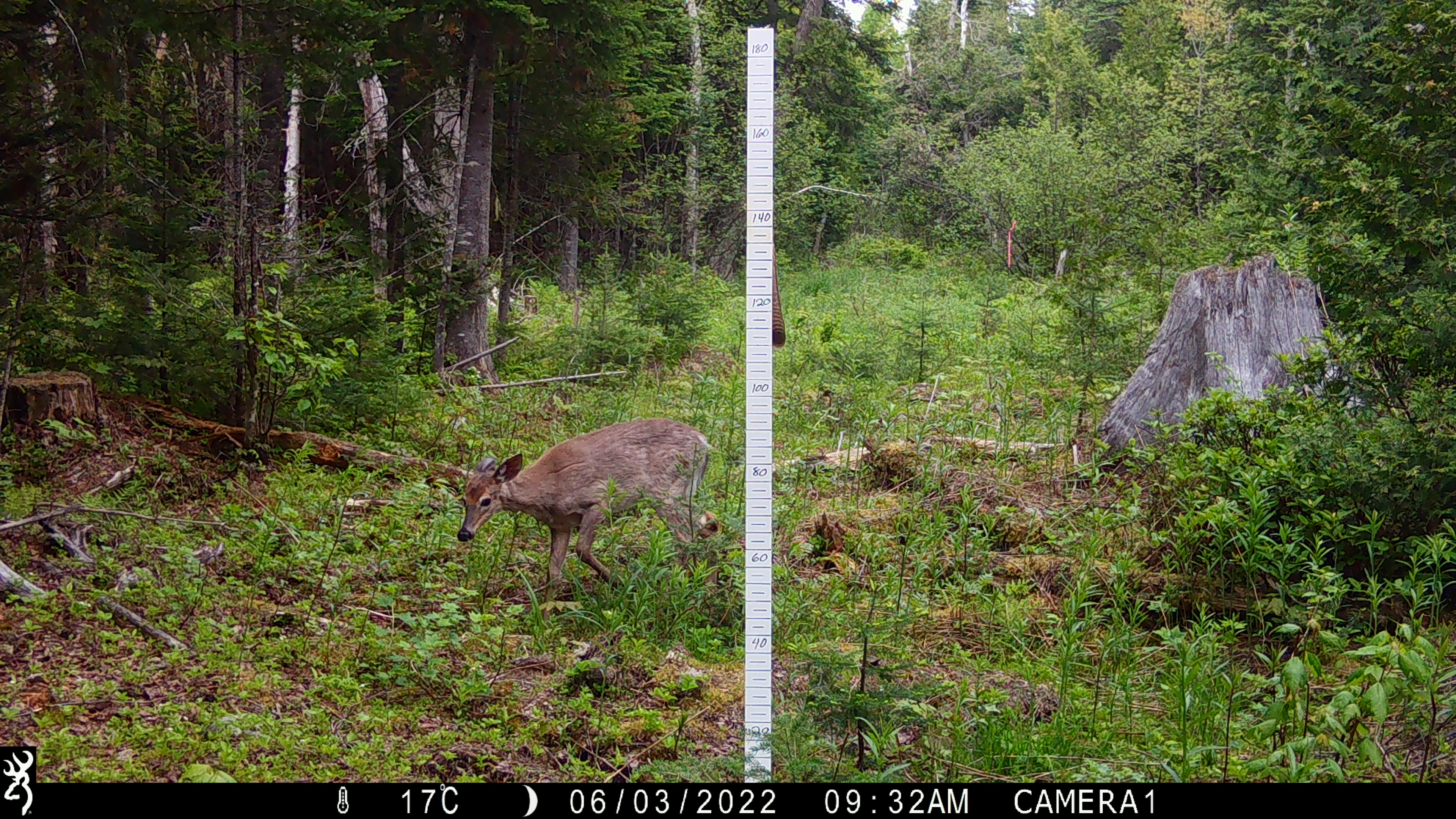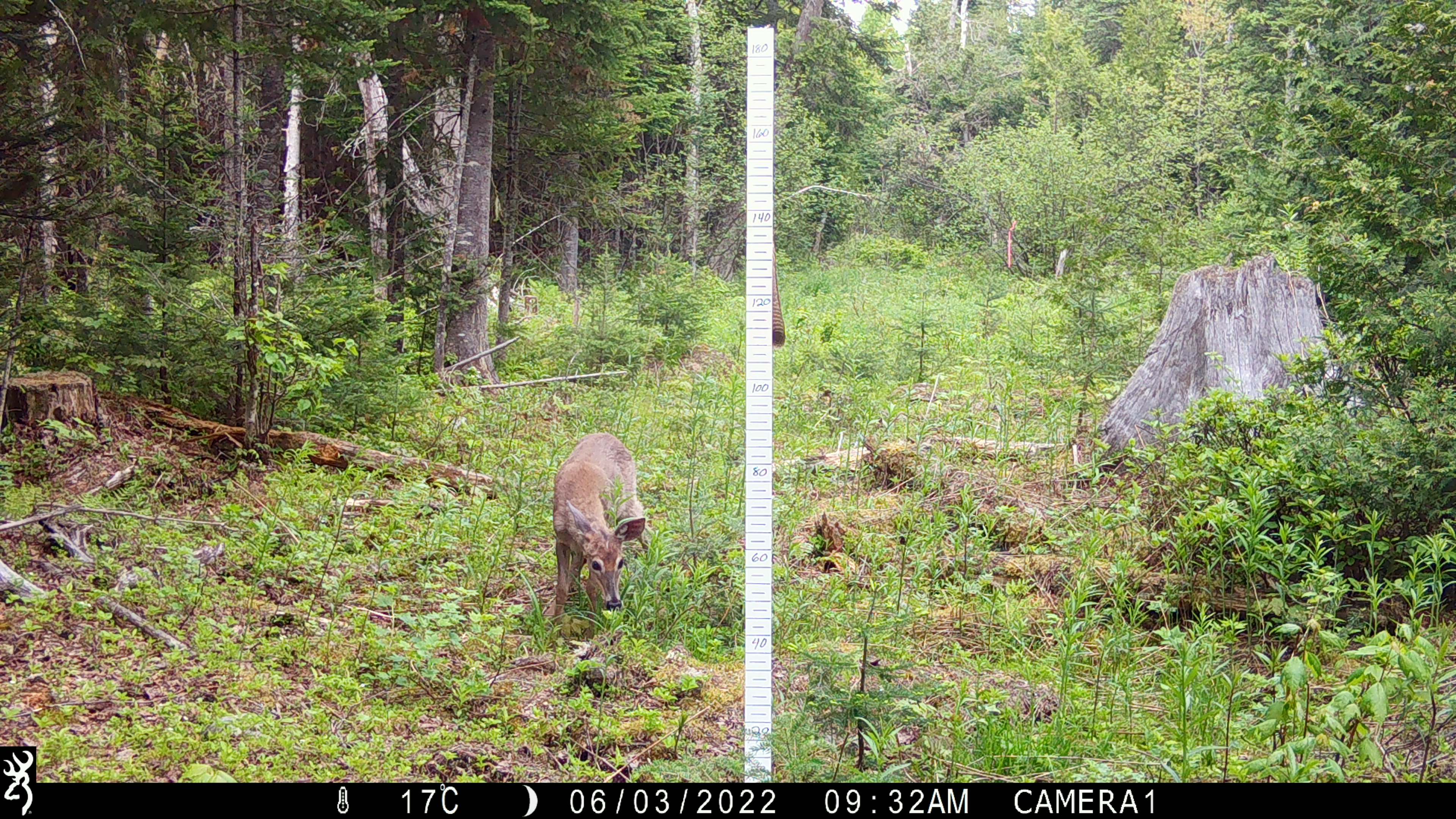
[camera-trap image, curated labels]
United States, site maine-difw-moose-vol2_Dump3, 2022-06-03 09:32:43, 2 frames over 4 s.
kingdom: Animalia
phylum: Chordata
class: Mammalia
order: Artiodactyla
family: Cervidae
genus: Odocoileus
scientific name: Odocoileus virginianus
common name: white-tailed deer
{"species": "white-tailed deer (Odocoileus virginianus)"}